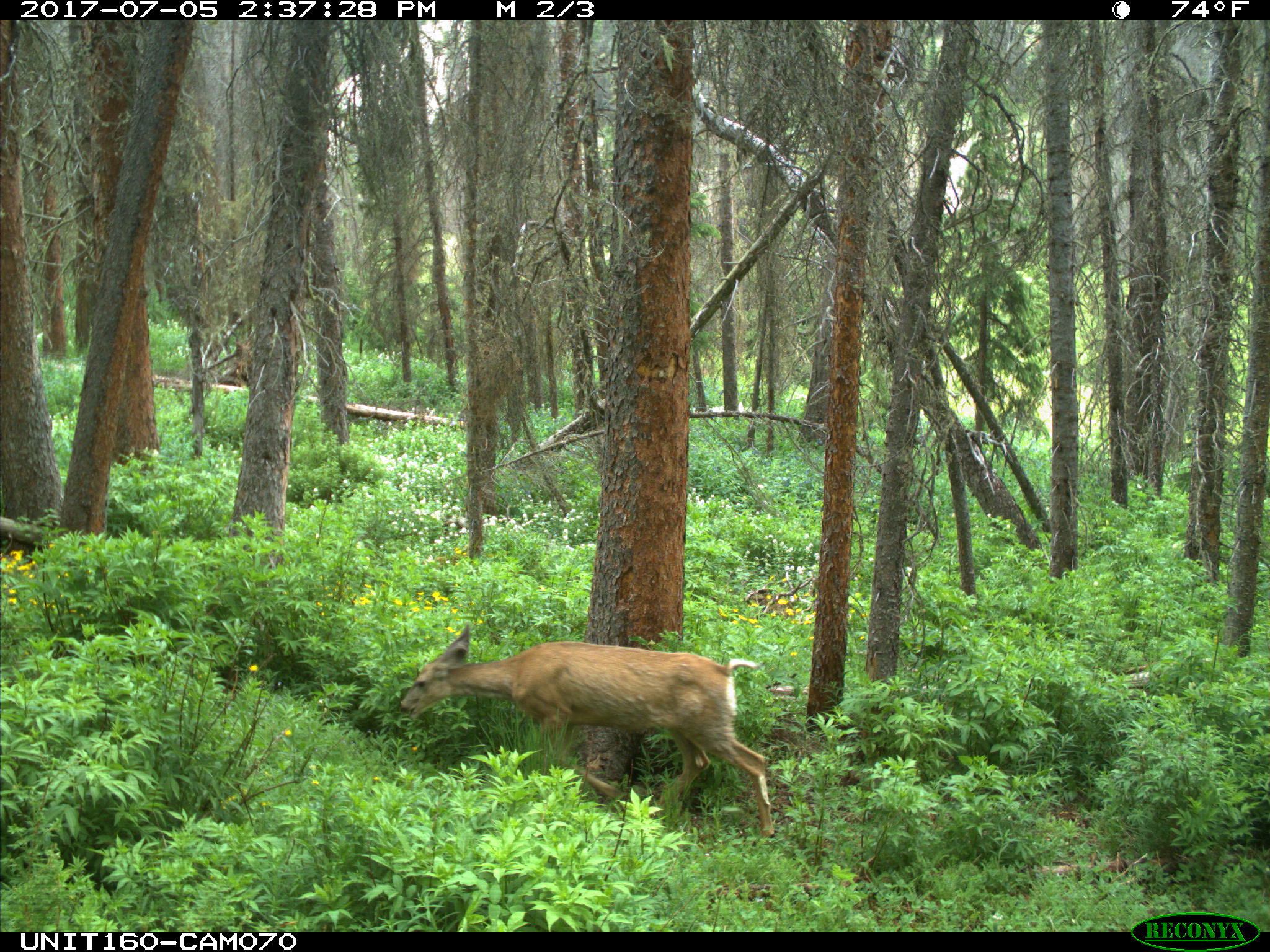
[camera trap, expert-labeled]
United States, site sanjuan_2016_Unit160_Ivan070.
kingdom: Animalia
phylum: Chordata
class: Mammalia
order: Artiodactyla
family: Cervidae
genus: Odocoileus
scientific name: Odocoileus hemionus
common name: mule deer